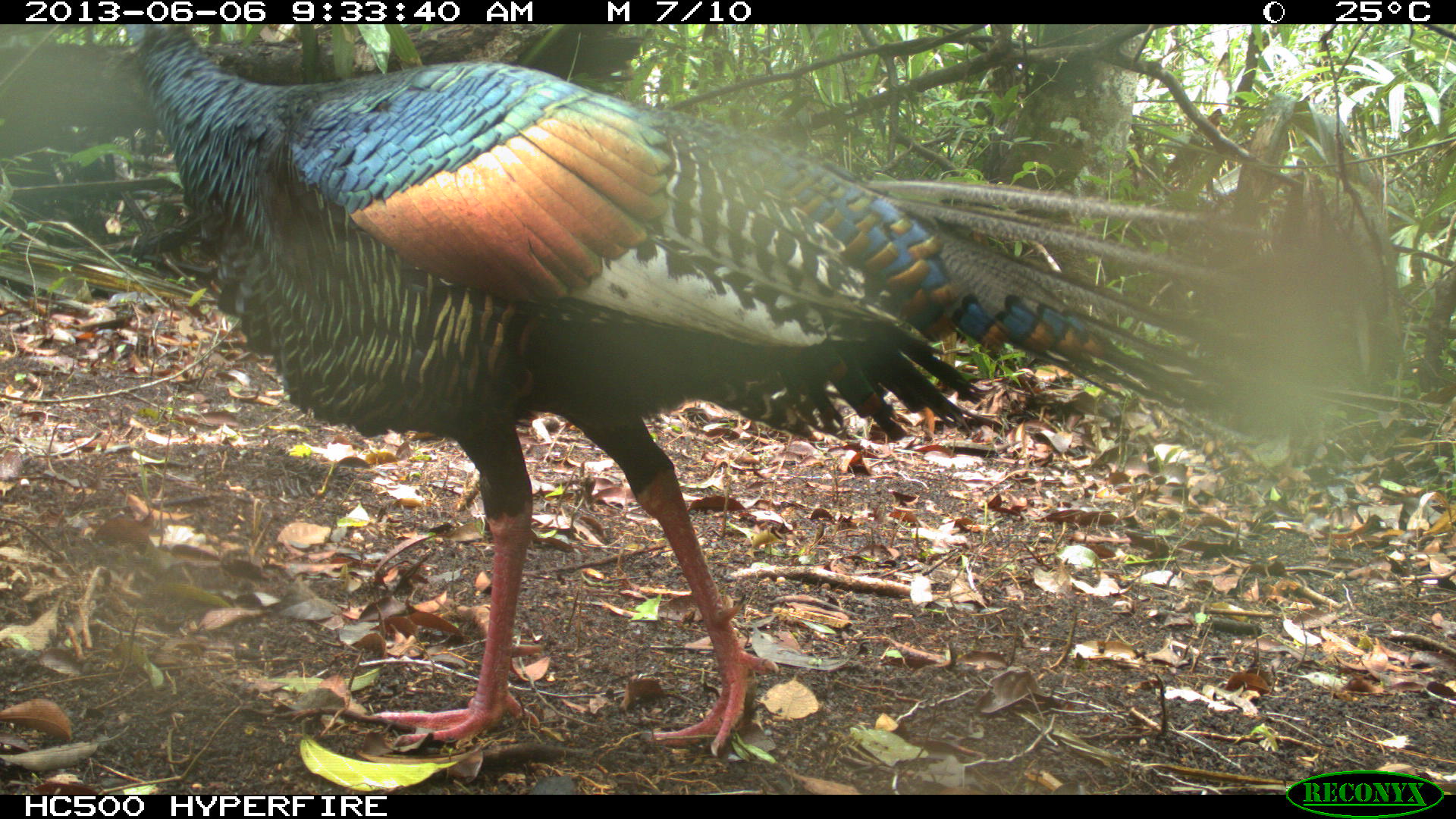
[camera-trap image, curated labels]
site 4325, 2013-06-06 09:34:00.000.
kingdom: Animalia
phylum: Chordata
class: Aves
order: Galliformes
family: Phasianidae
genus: Meleagris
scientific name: Meleagris ocellata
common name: ocellated turkey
Meleagris ocellata (ocellated turkey), count 1, sex male.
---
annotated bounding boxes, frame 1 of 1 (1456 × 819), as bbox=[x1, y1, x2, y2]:
meleagris ocellata: bbox=[122, 24, 1279, 754]